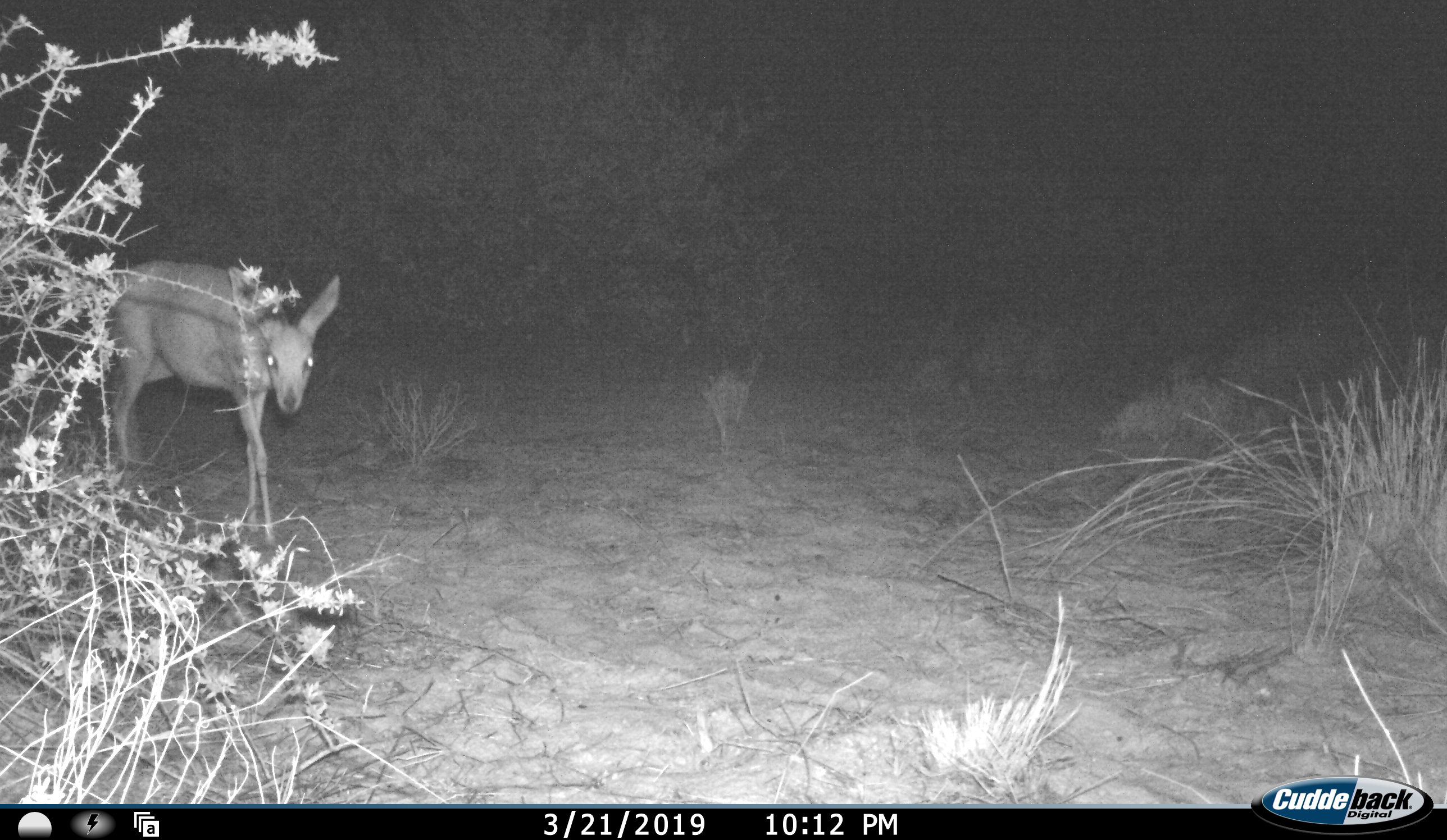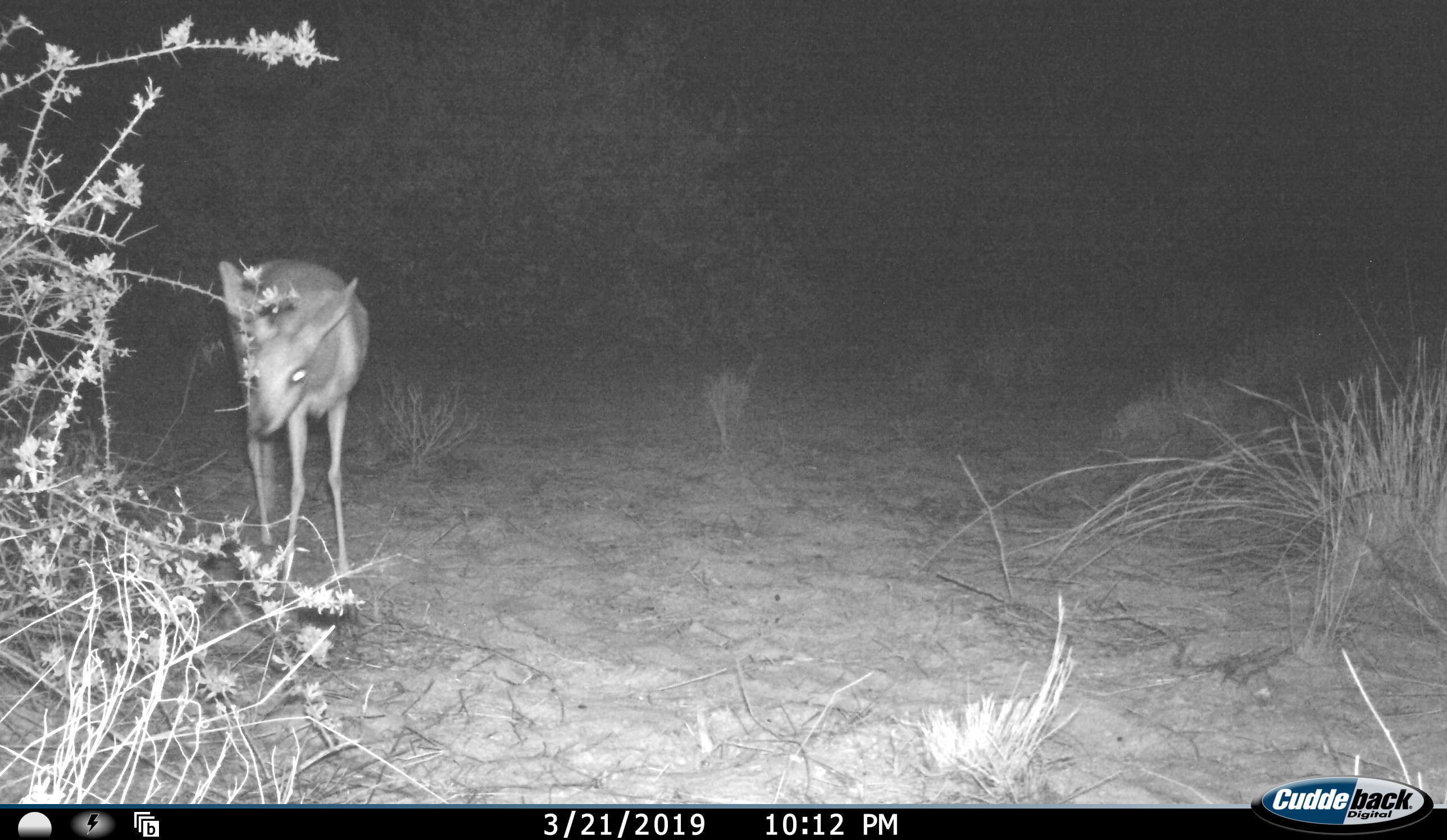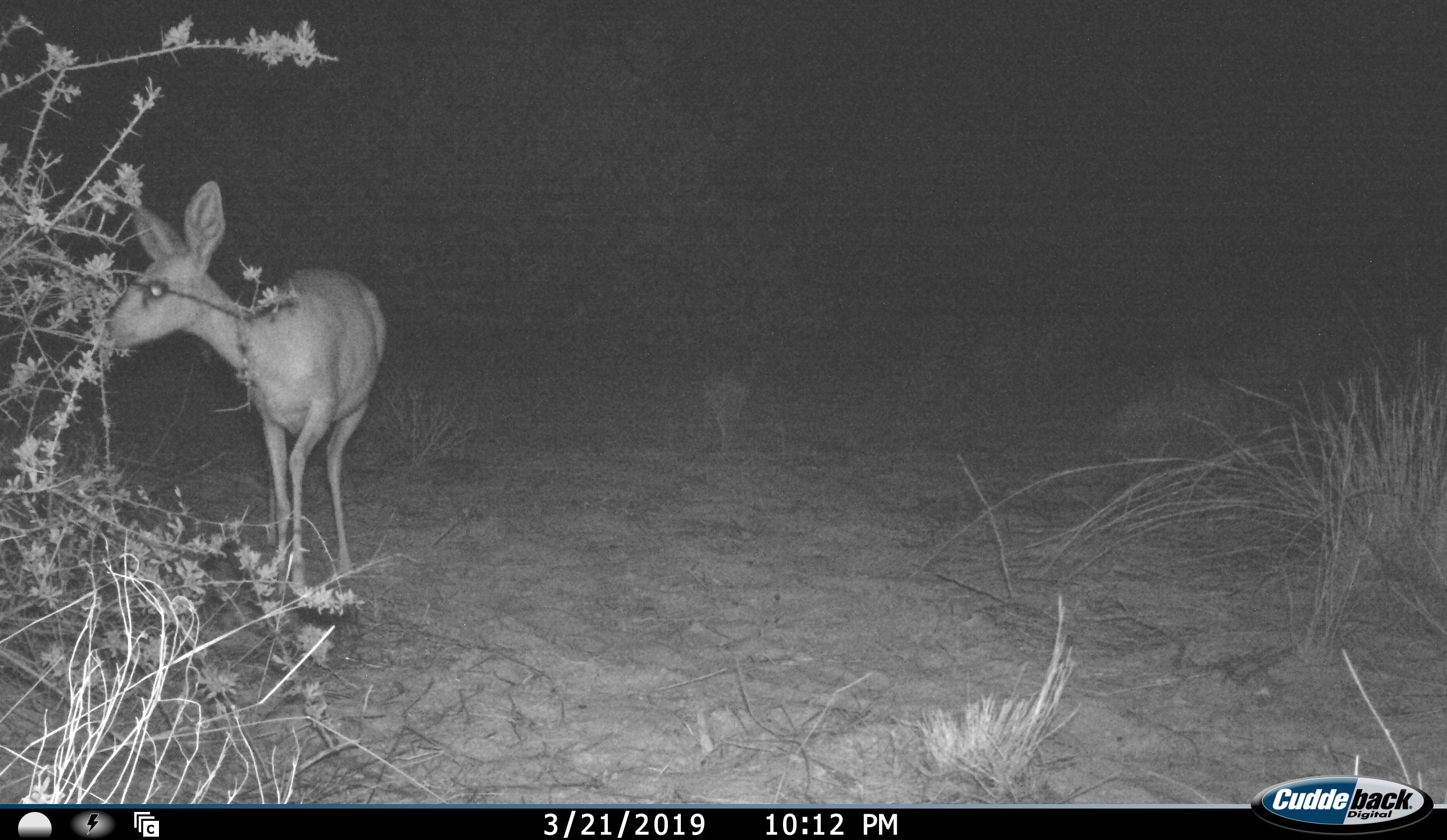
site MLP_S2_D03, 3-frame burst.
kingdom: Animalia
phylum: Chordata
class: Mammalia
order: Artiodactyla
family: Bovidae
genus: Raphicerus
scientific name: Raphicerus campestris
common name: steenbok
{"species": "steenbok (Raphicerus campestris)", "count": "1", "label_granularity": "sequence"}